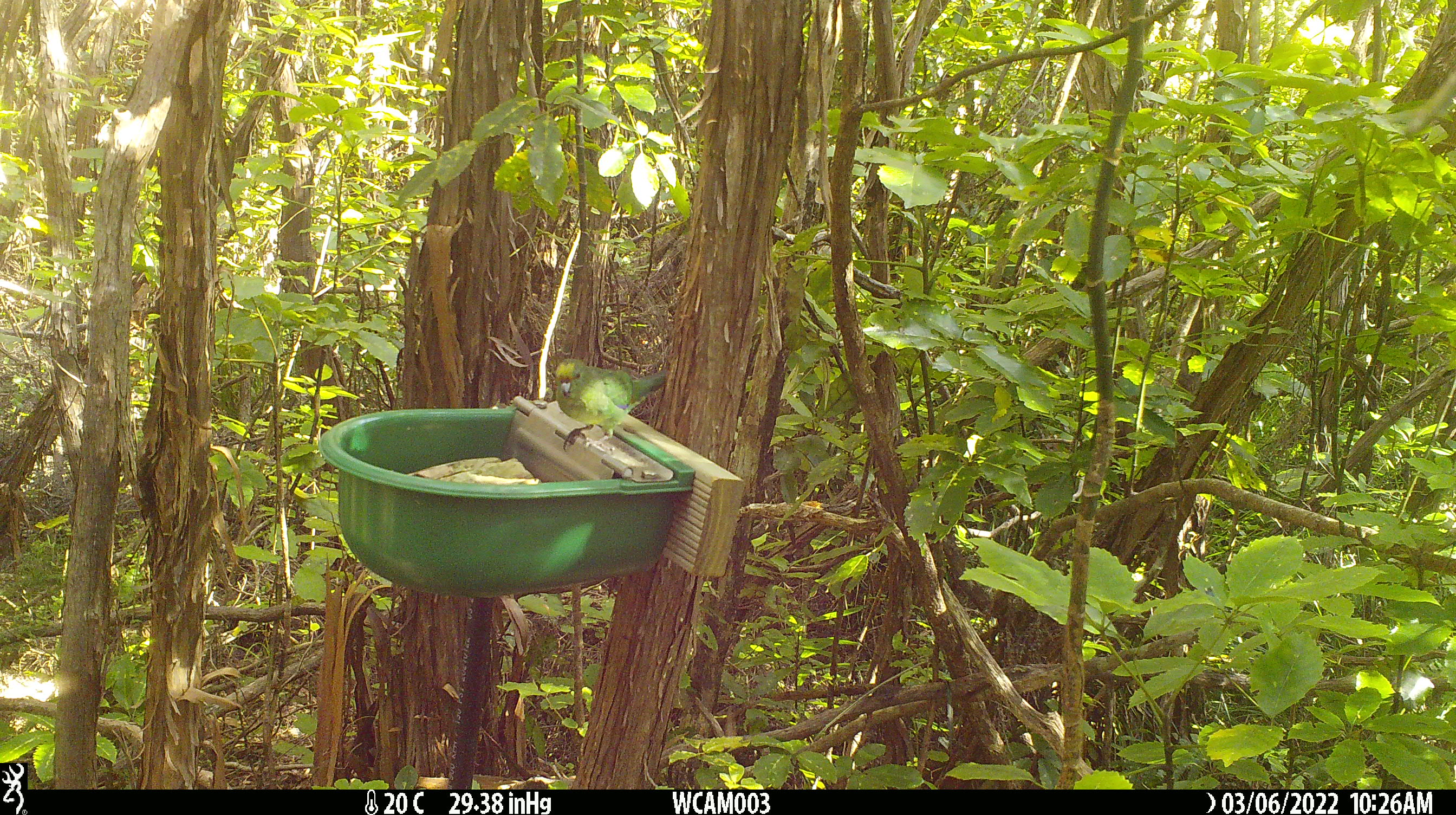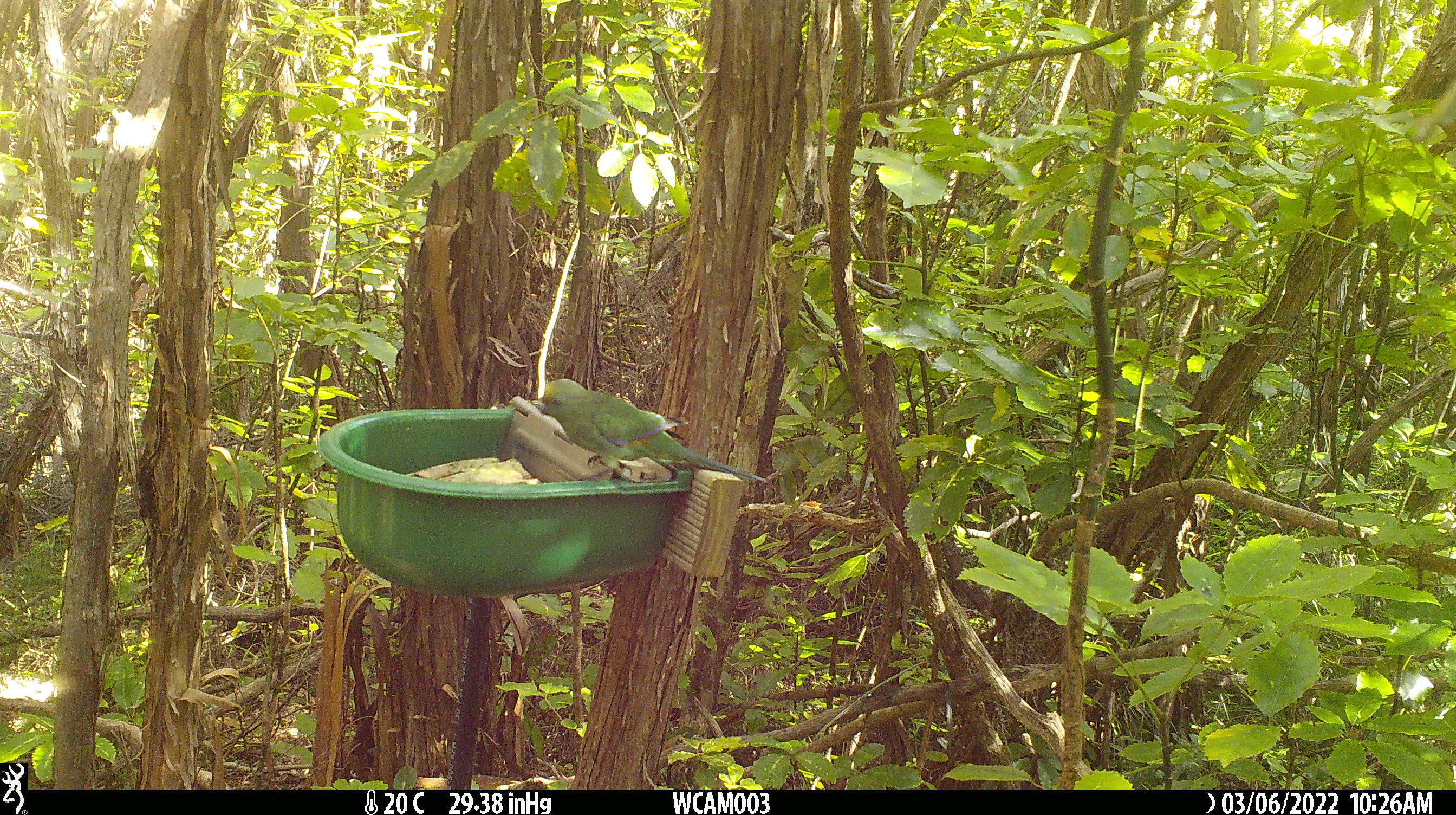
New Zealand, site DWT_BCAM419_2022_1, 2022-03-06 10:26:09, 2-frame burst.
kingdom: Animalia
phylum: Chordata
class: Aves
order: Psittaciformes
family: Psittaculidae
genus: Cyanoramphus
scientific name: Cyanoramphus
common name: parakeet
Parakeet (Cyanoramphus).